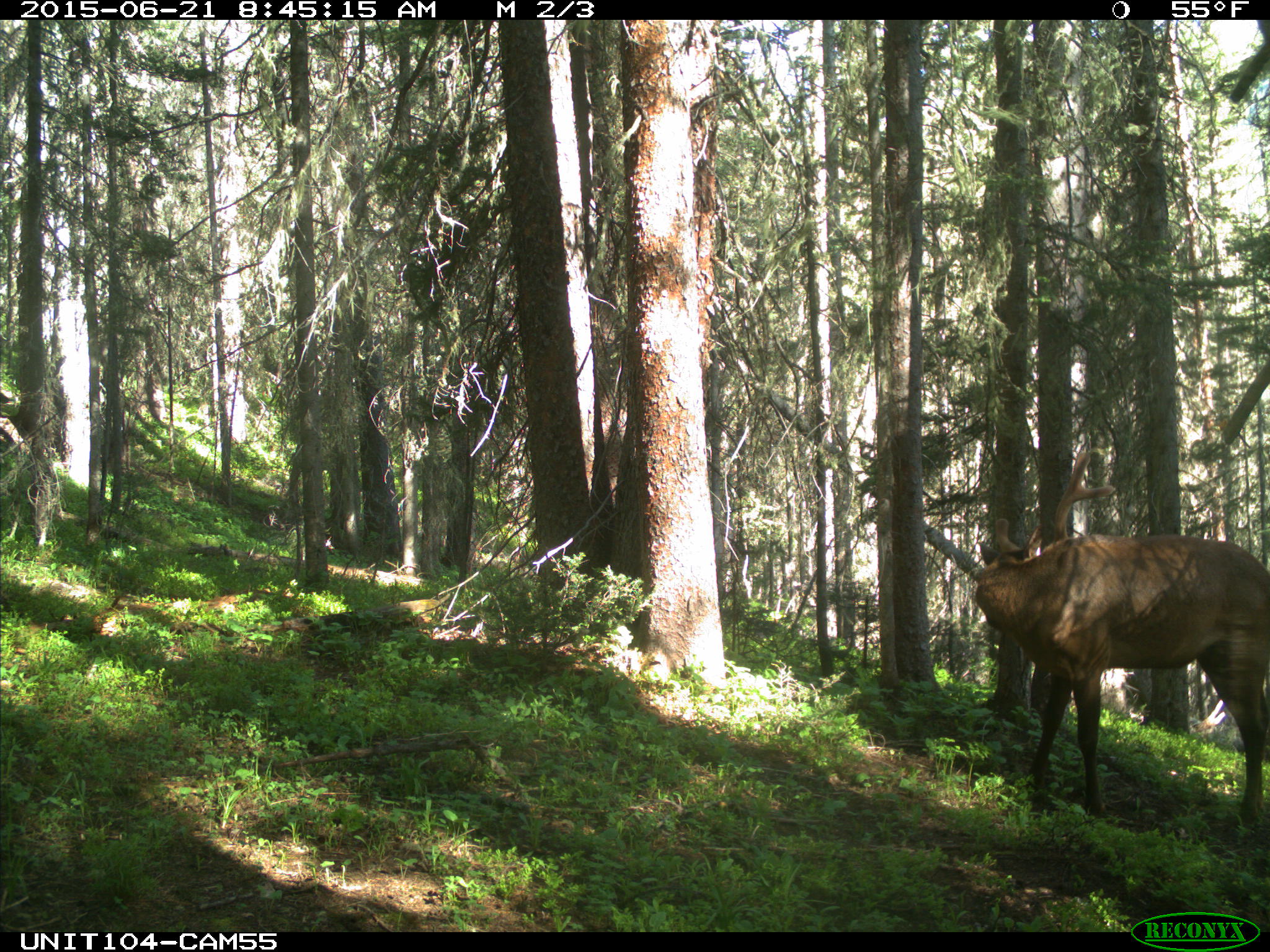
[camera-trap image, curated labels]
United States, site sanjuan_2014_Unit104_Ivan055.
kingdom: Animalia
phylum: Chordata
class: Mammalia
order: Artiodactyla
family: Cervidae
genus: Cervus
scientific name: Cervus elaphus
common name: red deer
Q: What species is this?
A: Cervus elaphus (red deer).